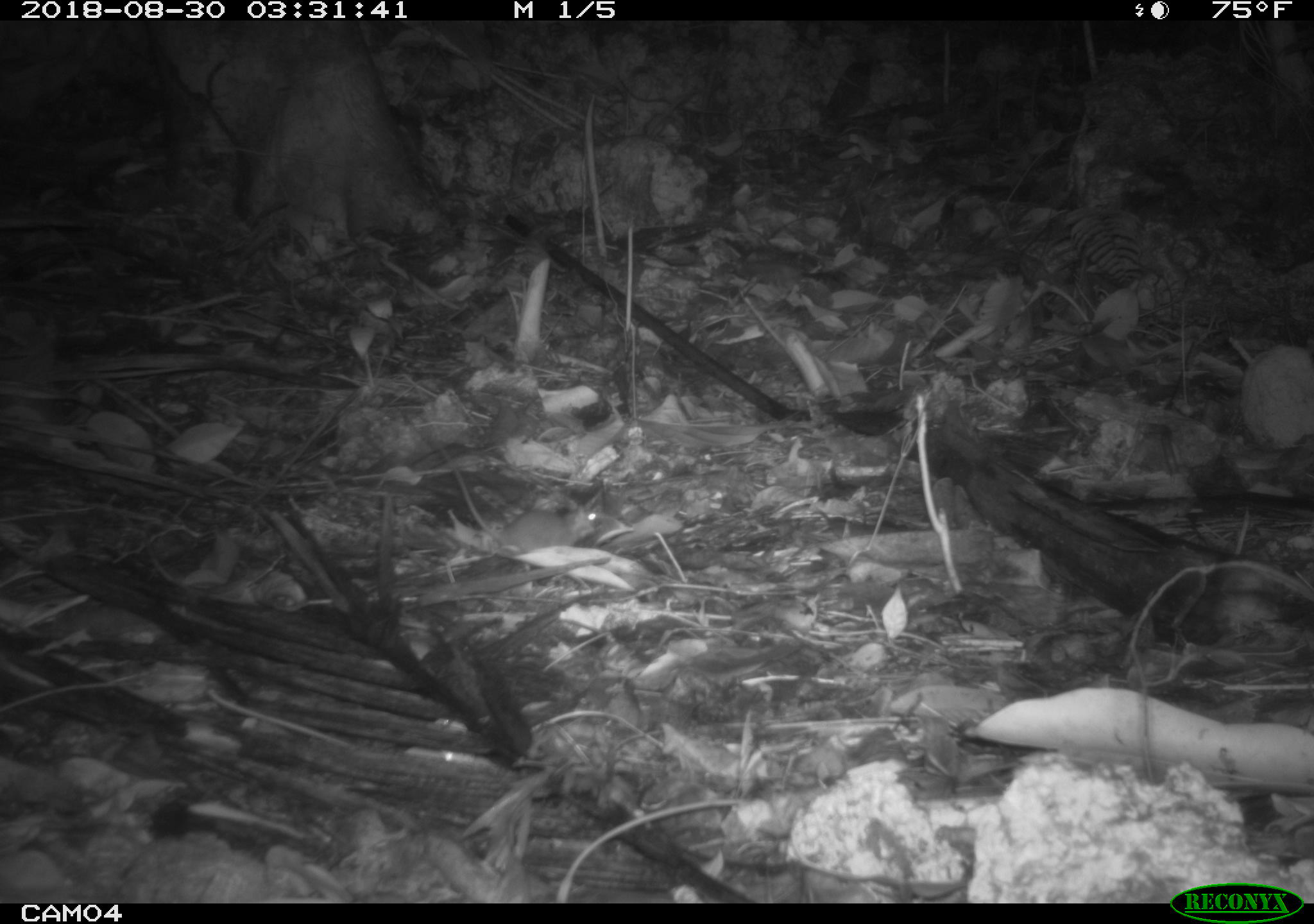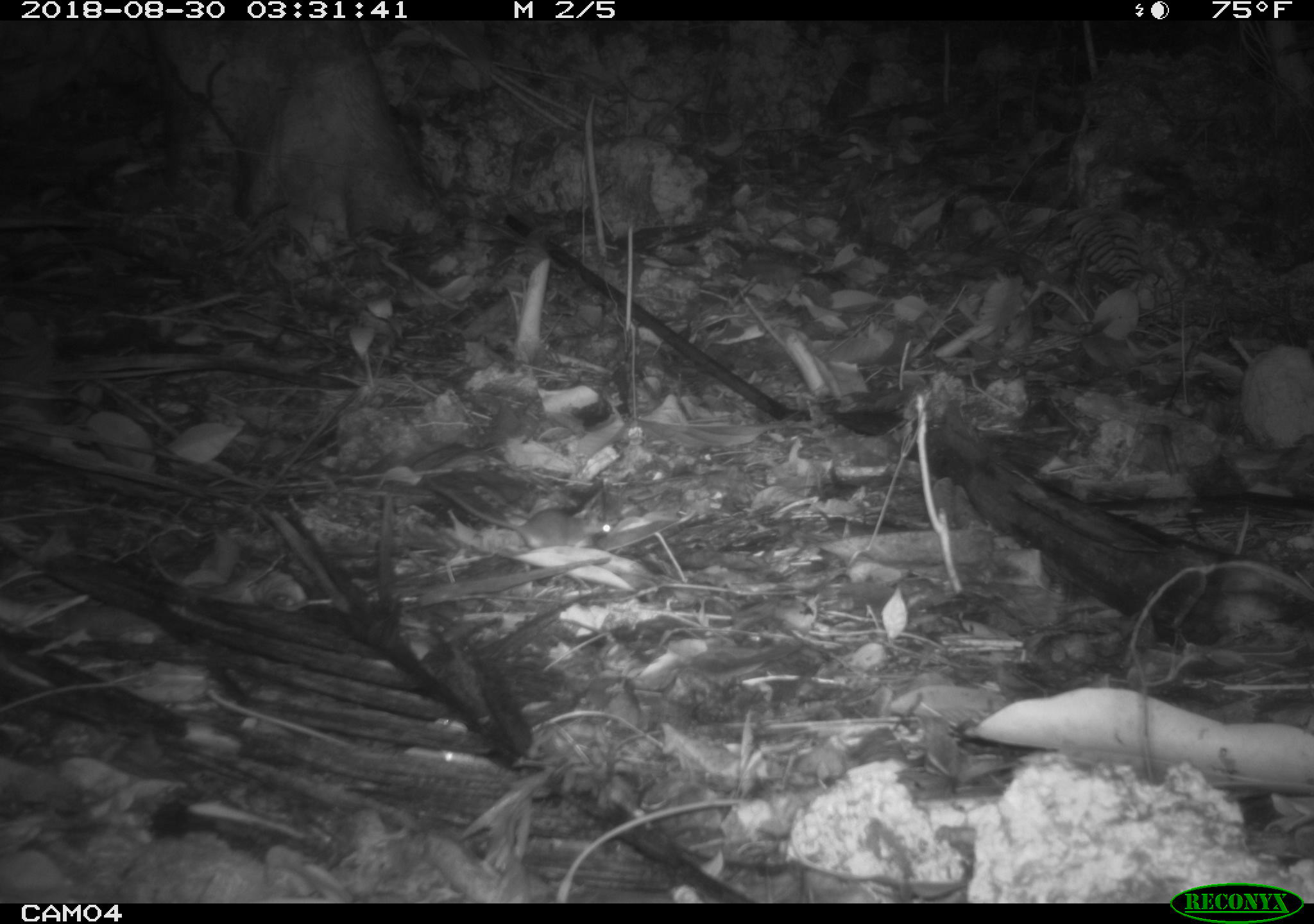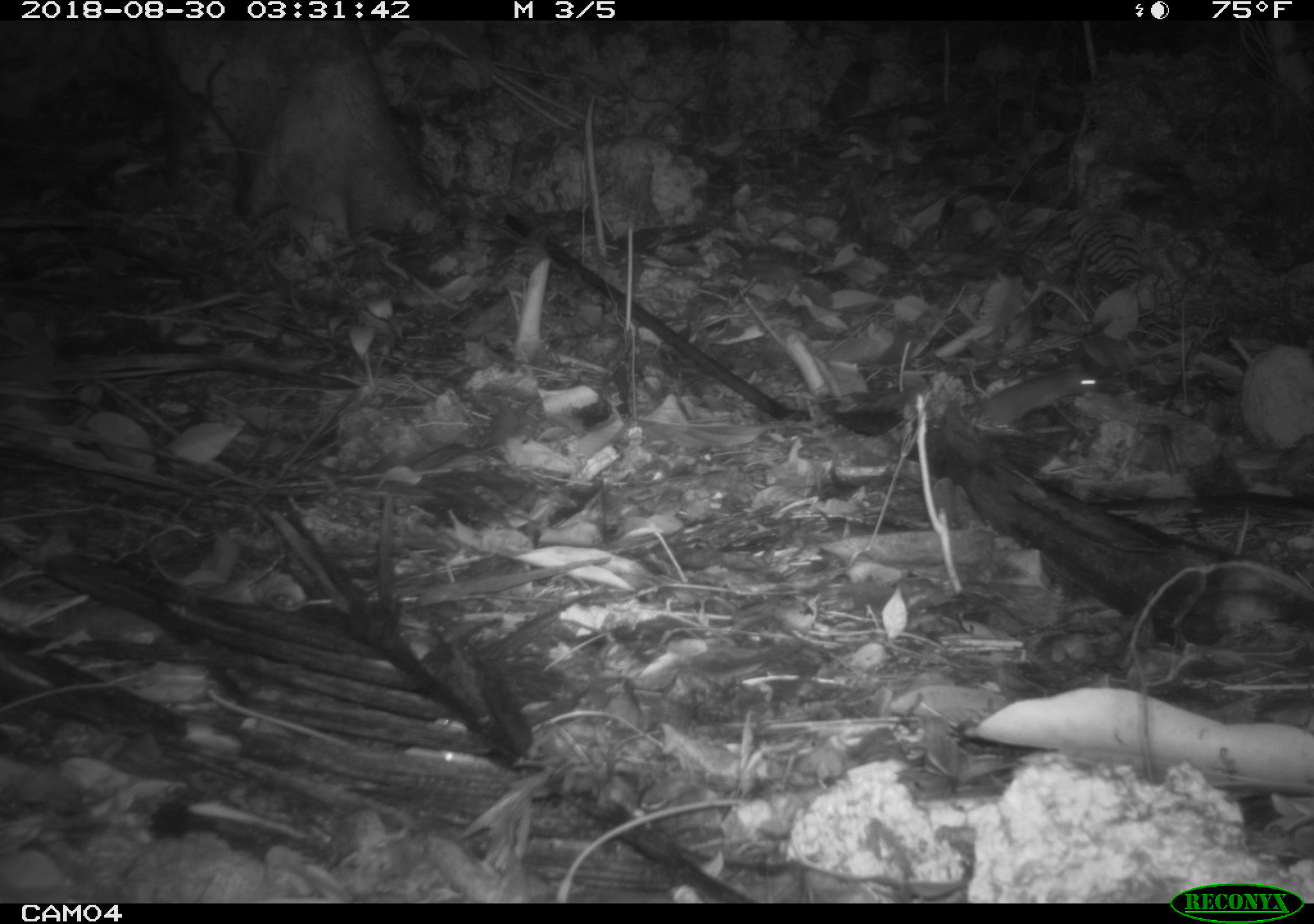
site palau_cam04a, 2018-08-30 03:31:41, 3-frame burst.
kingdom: Animalia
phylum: Chordata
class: Mammalia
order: Rodentia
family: Muridae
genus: Rattus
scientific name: Rattus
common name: rat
Rat (Rattus).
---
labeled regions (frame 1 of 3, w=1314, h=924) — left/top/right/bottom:
rat: 441/445/599/560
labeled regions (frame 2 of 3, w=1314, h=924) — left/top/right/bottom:
rat: 427/479/609/562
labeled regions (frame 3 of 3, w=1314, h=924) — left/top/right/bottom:
rat: 954/359/1100/433